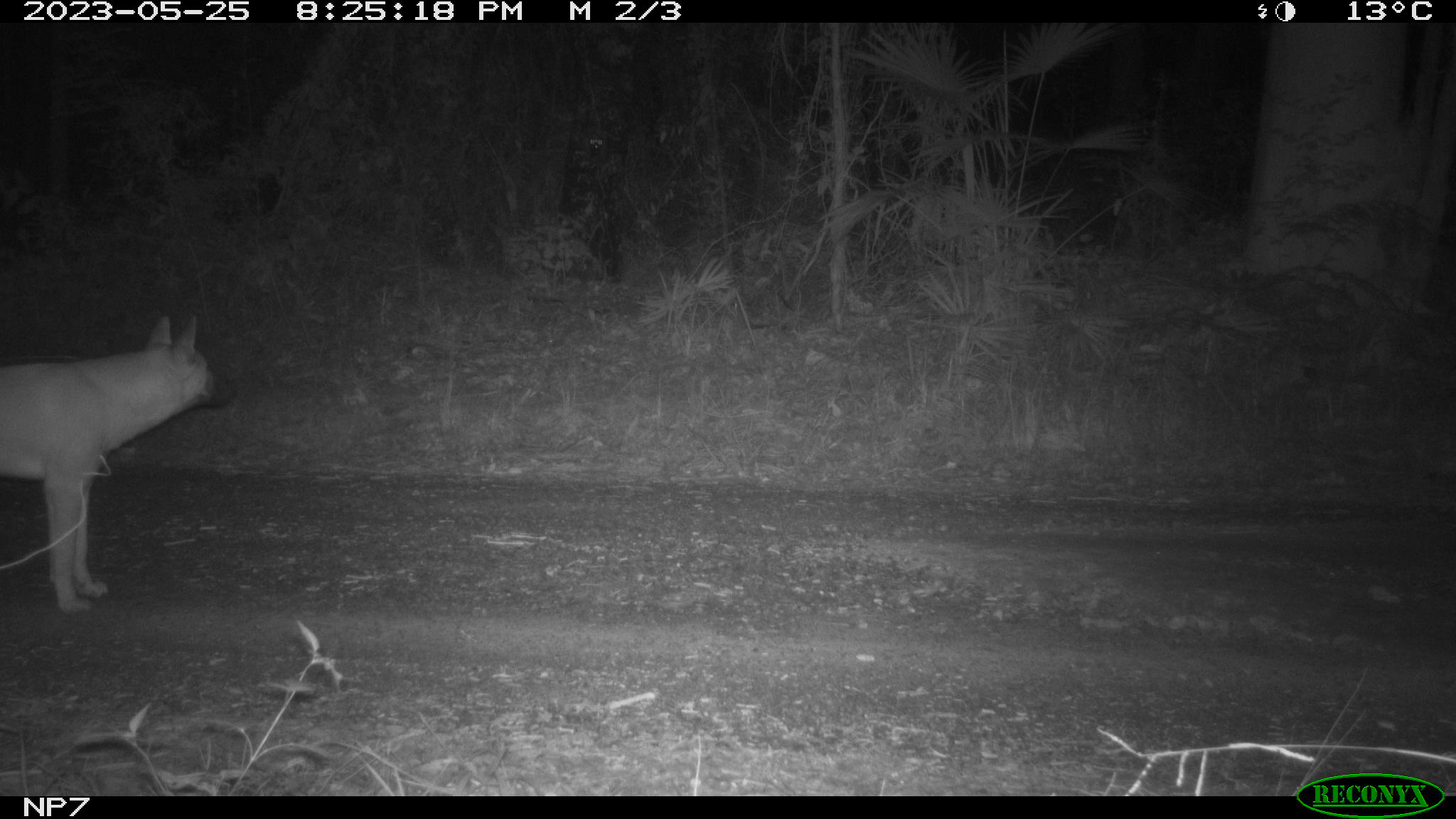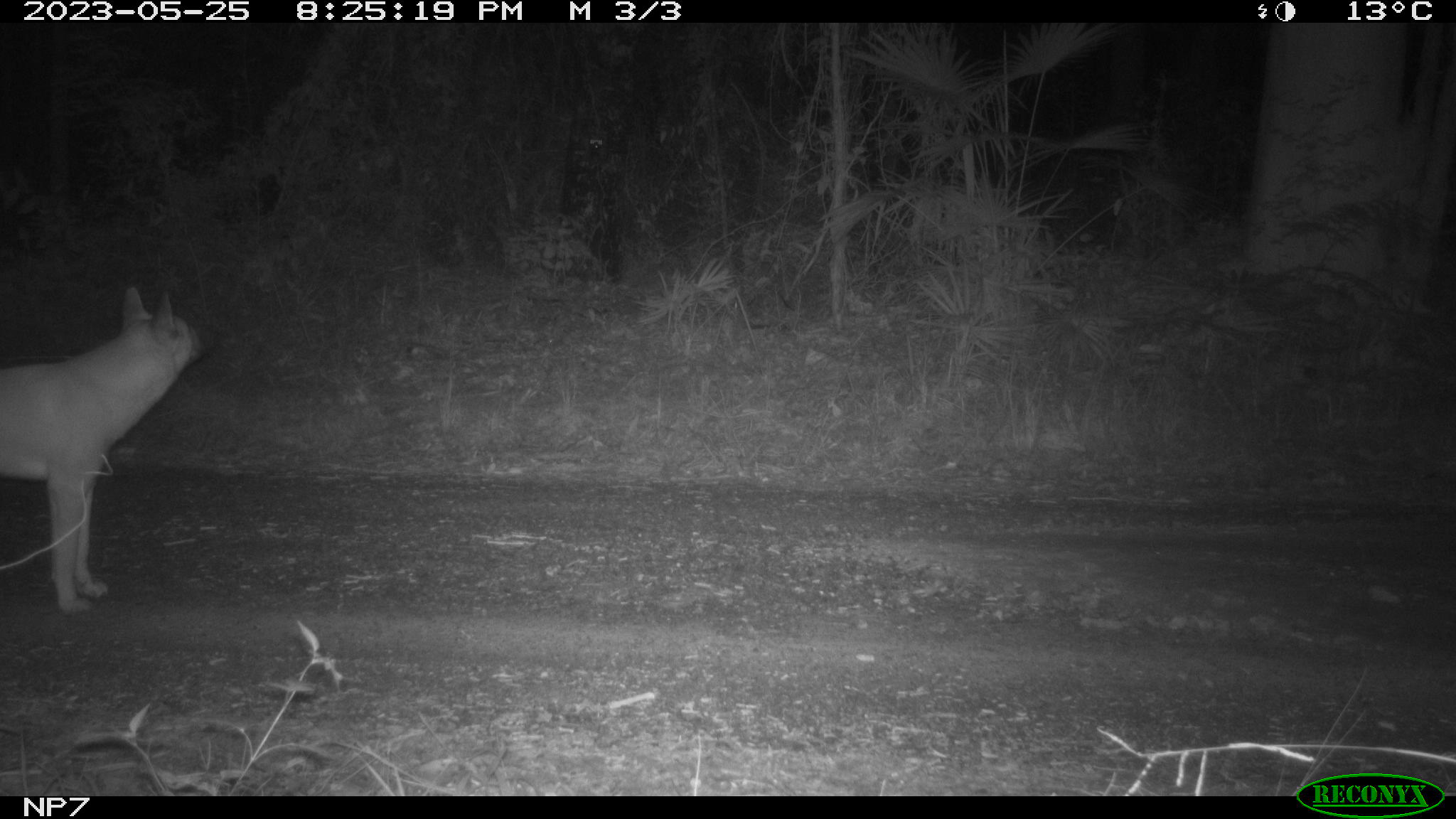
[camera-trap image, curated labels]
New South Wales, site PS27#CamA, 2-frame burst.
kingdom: Animalia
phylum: Chordata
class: Mammalia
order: Carnivora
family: Canidae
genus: Canis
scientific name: Canis familiaris dingo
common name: dingo